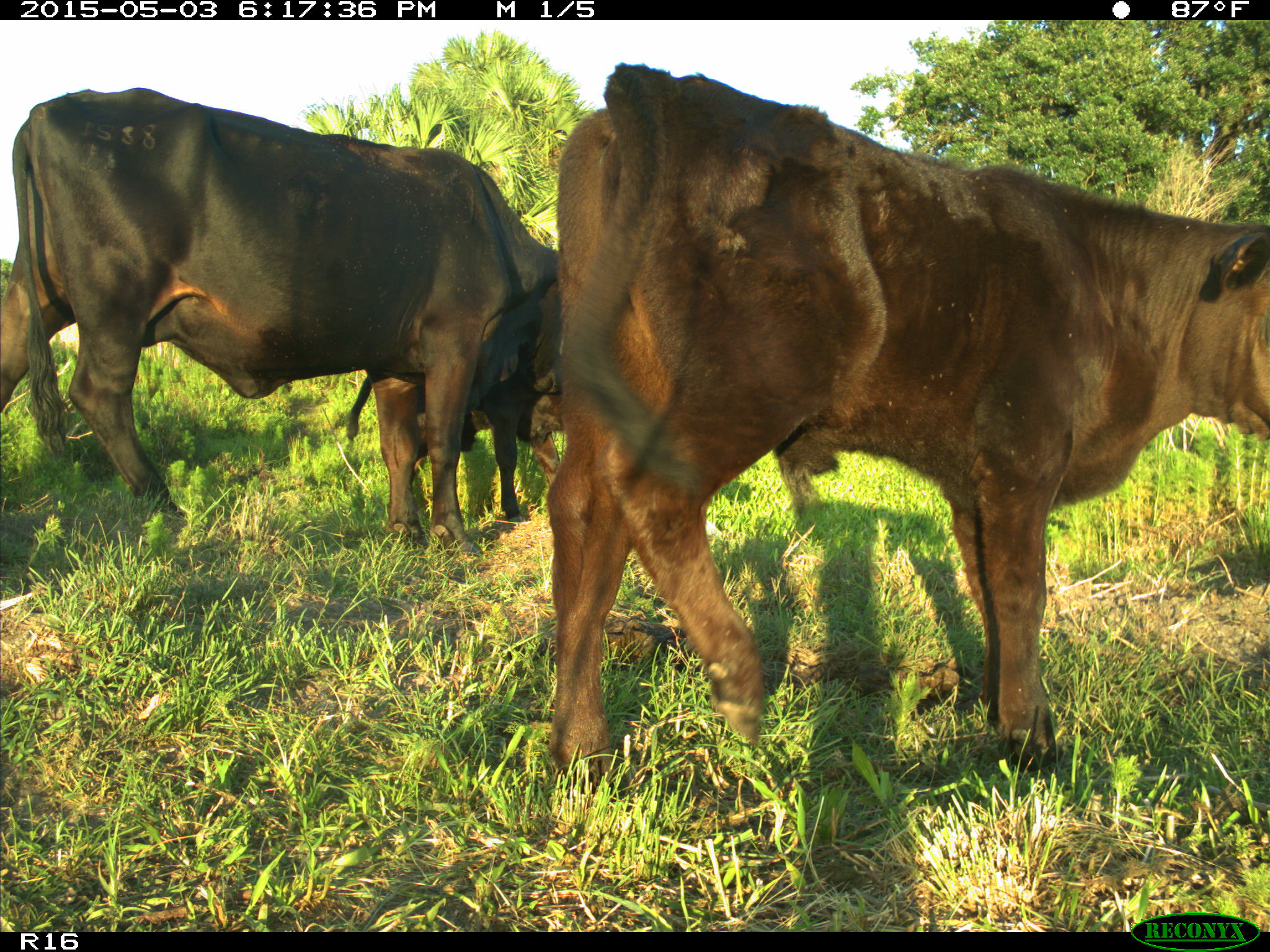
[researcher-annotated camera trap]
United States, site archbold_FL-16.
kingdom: Animalia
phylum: Chordata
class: Mammalia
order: Artiodactyla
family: Bovidae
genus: Bos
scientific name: Bos taurus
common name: domestic cow